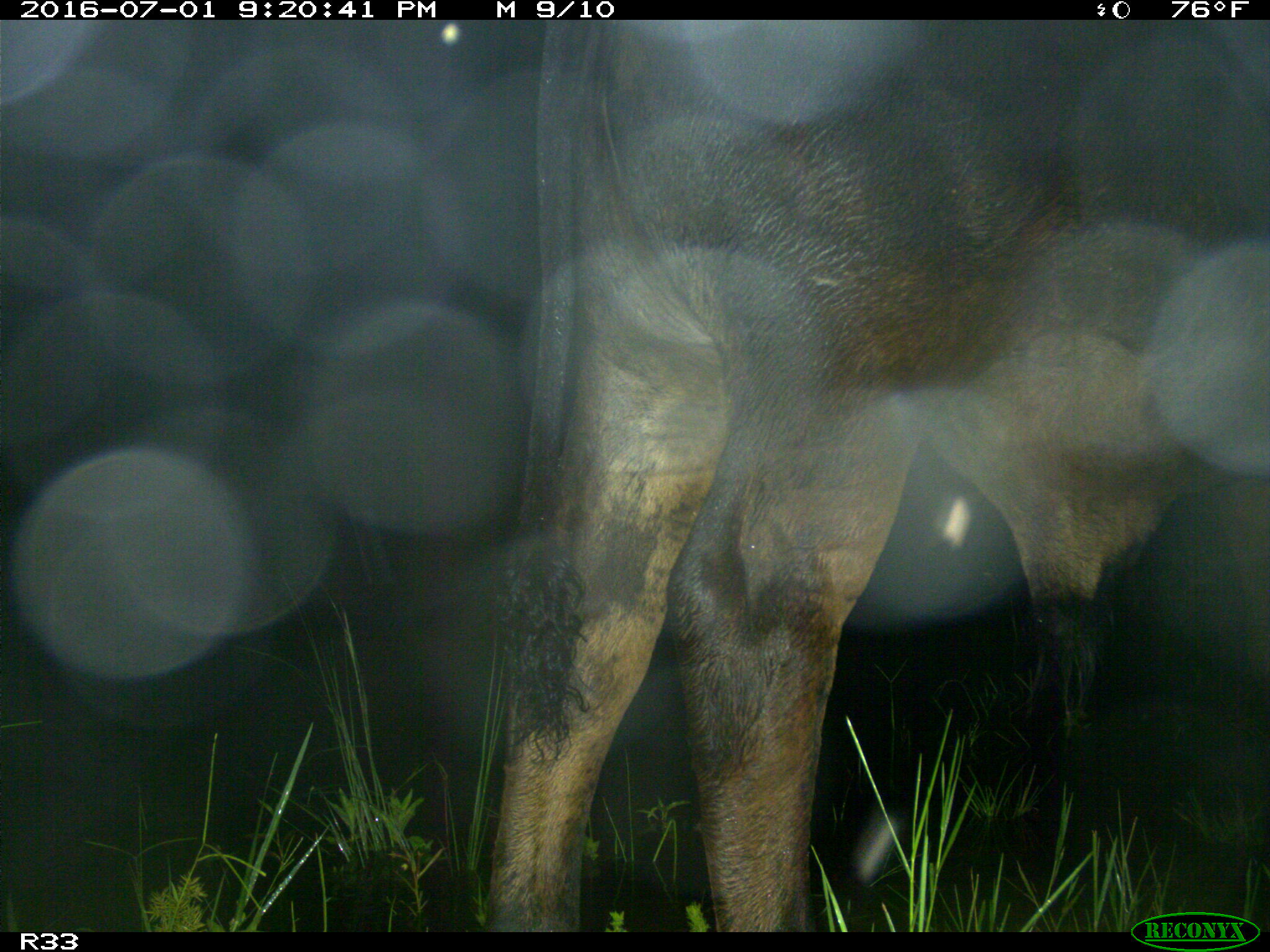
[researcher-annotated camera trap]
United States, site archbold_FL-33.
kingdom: Animalia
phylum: Chordata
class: Mammalia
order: Artiodactyla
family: Bovidae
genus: Bos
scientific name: Bos taurus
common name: domestic cow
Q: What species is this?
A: Bos taurus (domestic cow).